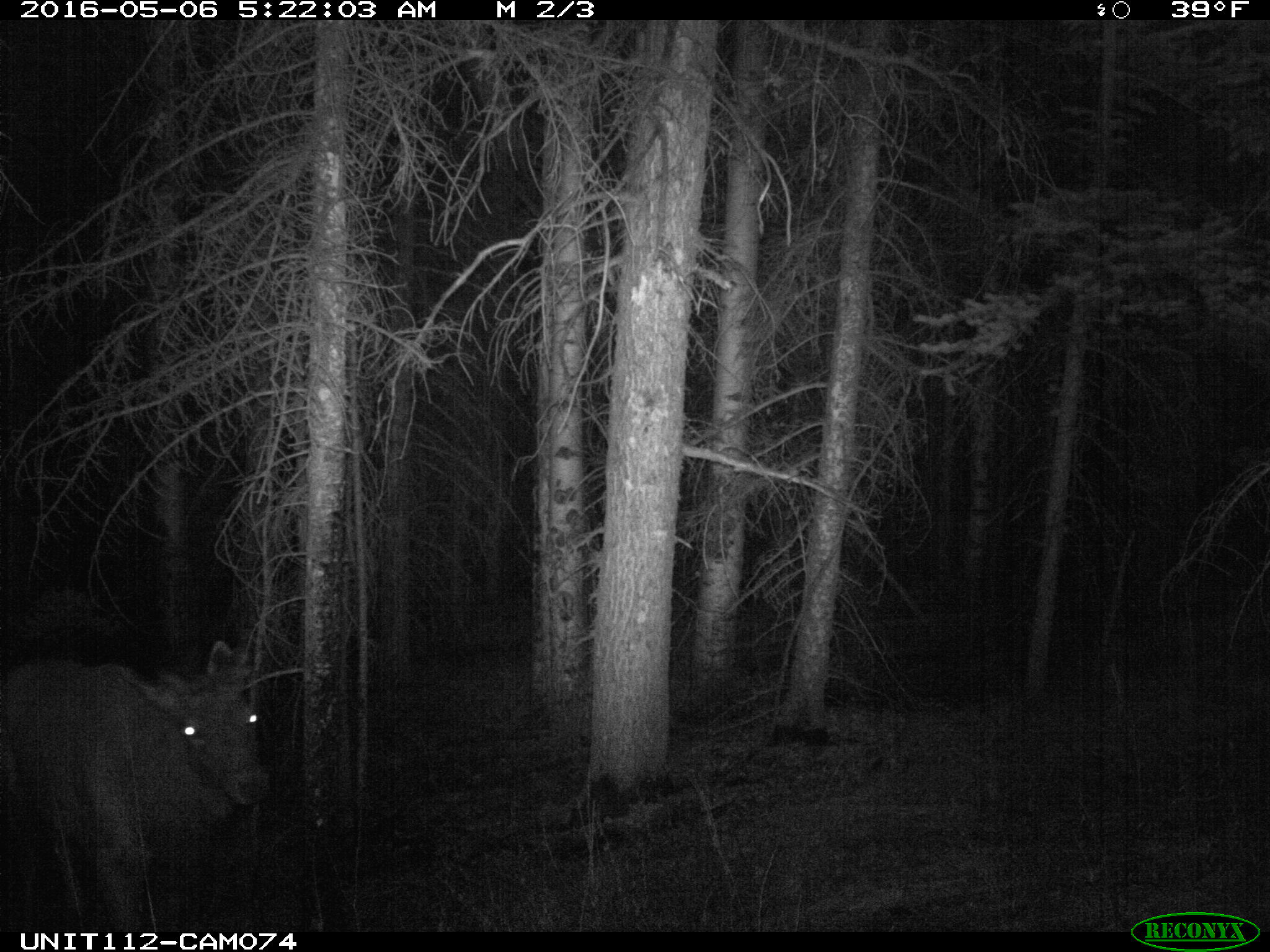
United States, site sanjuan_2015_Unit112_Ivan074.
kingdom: Animalia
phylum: Chordata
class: Mammalia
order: Artiodactyla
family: Cervidae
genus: Cervus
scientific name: Cervus elaphus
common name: red deer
Cervus elaphus (red deer).